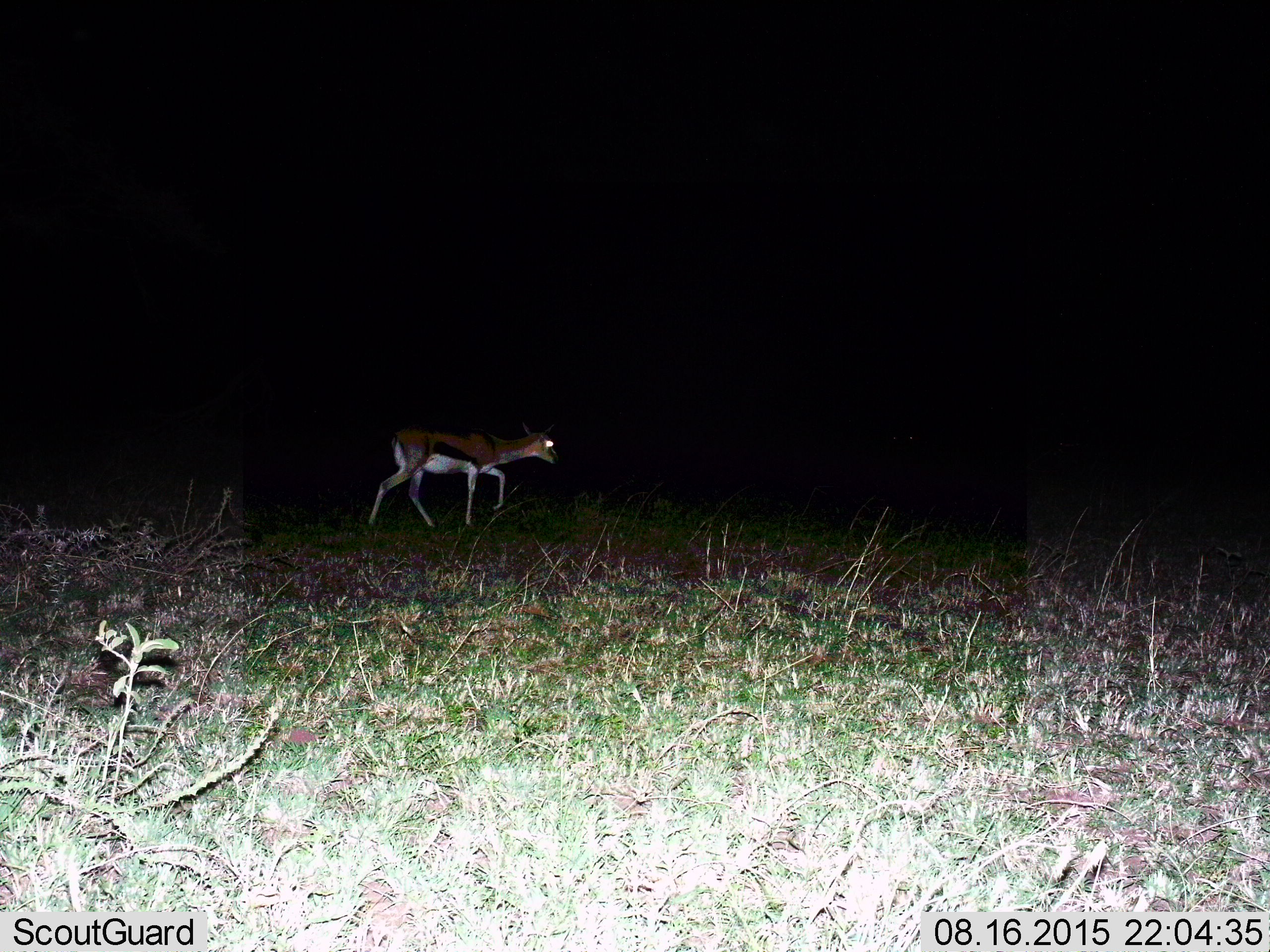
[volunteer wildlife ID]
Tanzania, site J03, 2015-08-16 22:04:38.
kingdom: Animalia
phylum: Chordata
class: Mammalia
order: Artiodactyla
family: Bovidae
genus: Eudorcas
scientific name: Eudorcas thomsonii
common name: thomson's gazelle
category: gazellethomsons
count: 1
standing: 0%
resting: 0%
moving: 100%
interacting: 0%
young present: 12%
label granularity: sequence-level